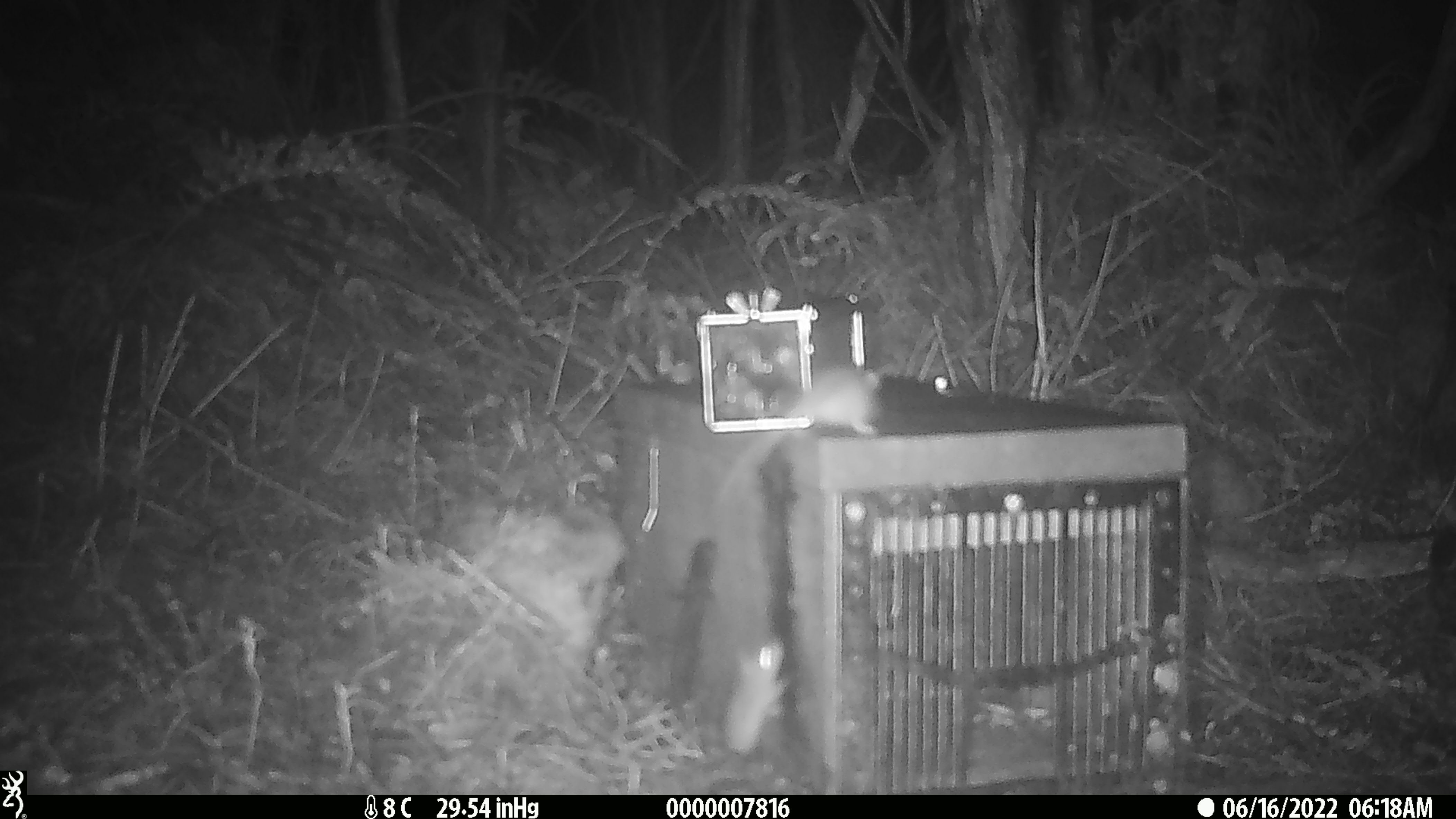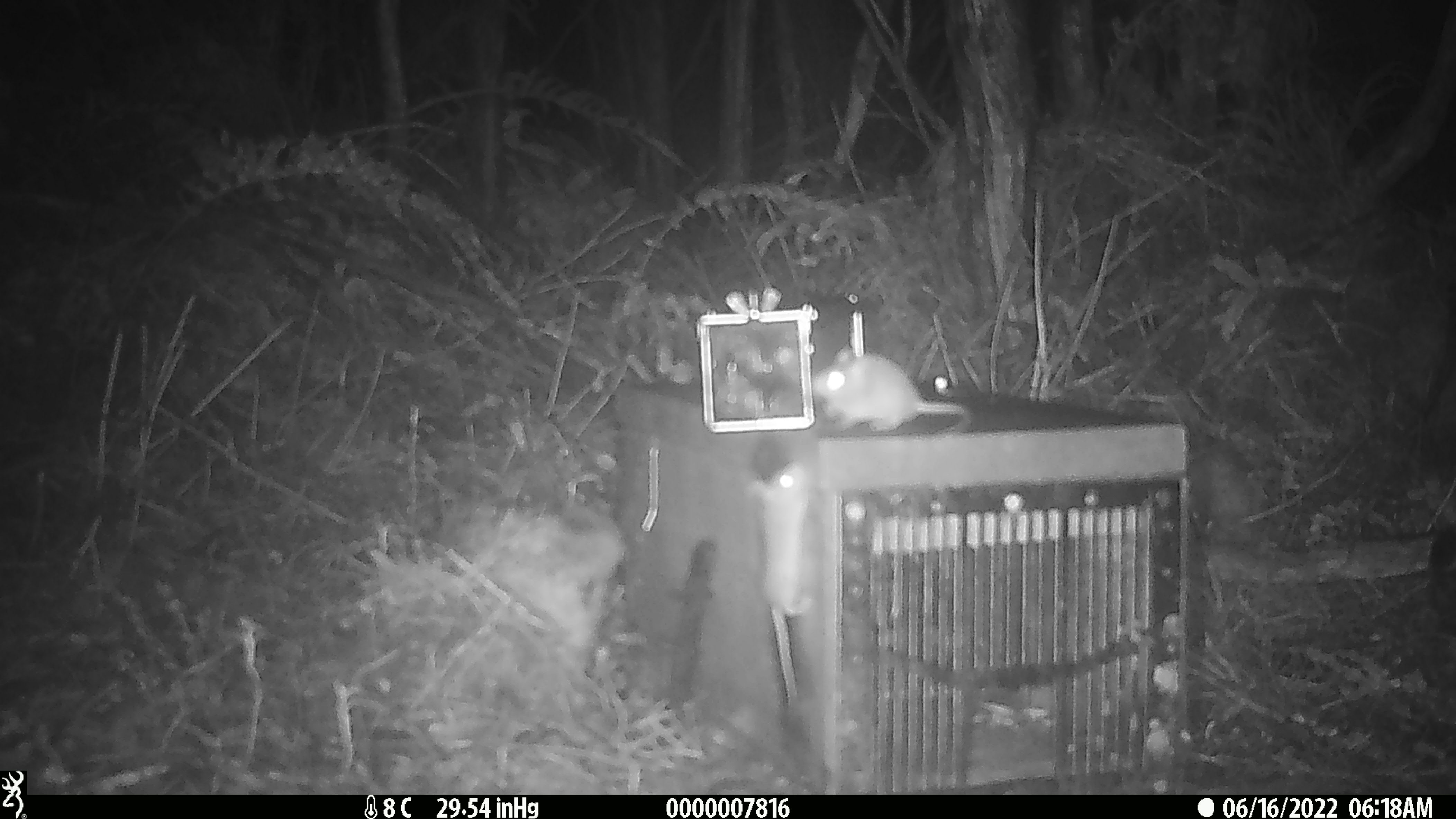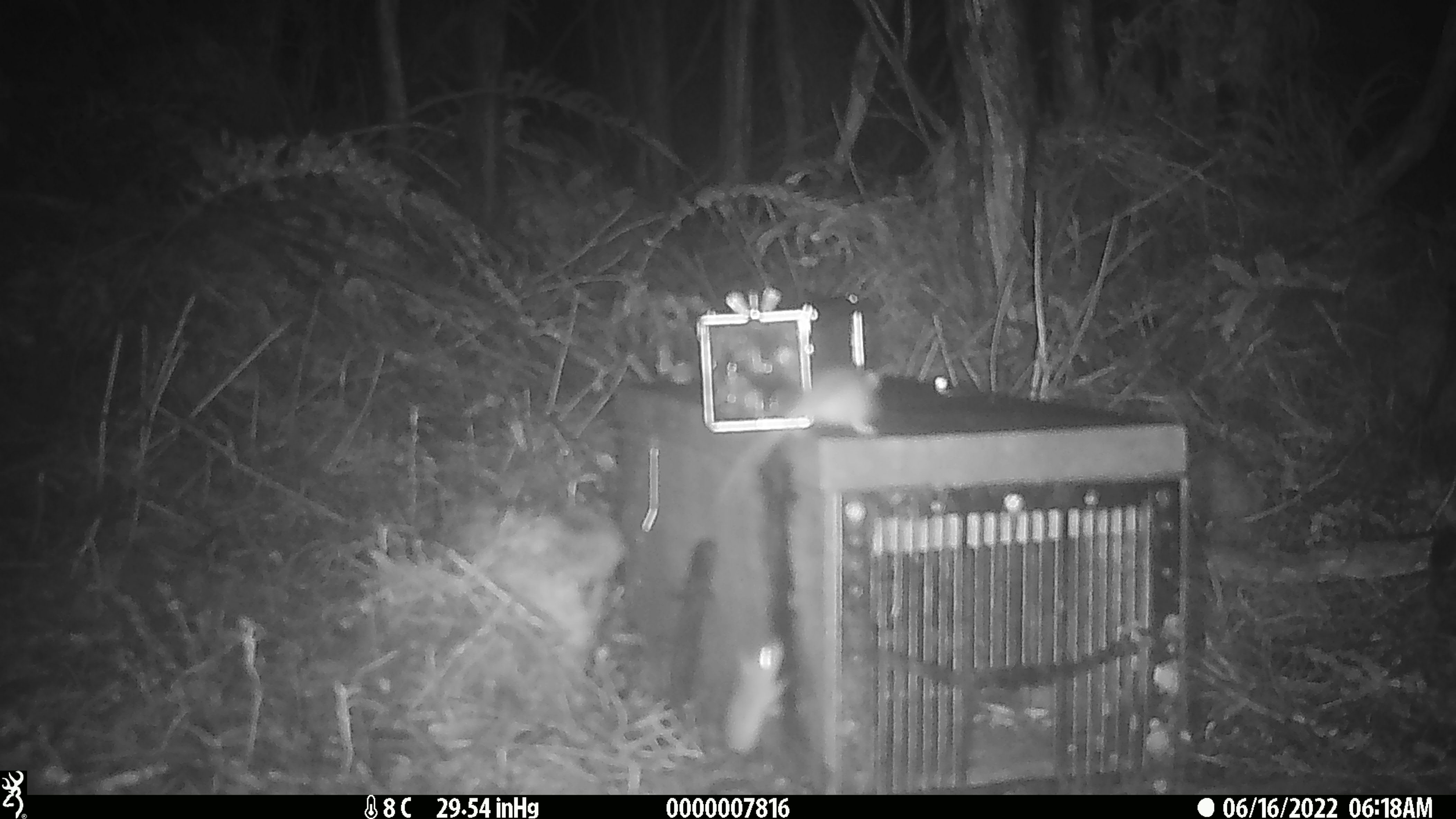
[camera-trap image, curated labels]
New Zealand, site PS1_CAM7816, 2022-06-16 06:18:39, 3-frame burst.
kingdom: Animalia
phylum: Chordata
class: Mammalia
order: Rodentia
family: Muridae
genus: Mus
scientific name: Mus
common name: mouse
Mouse (Mus).